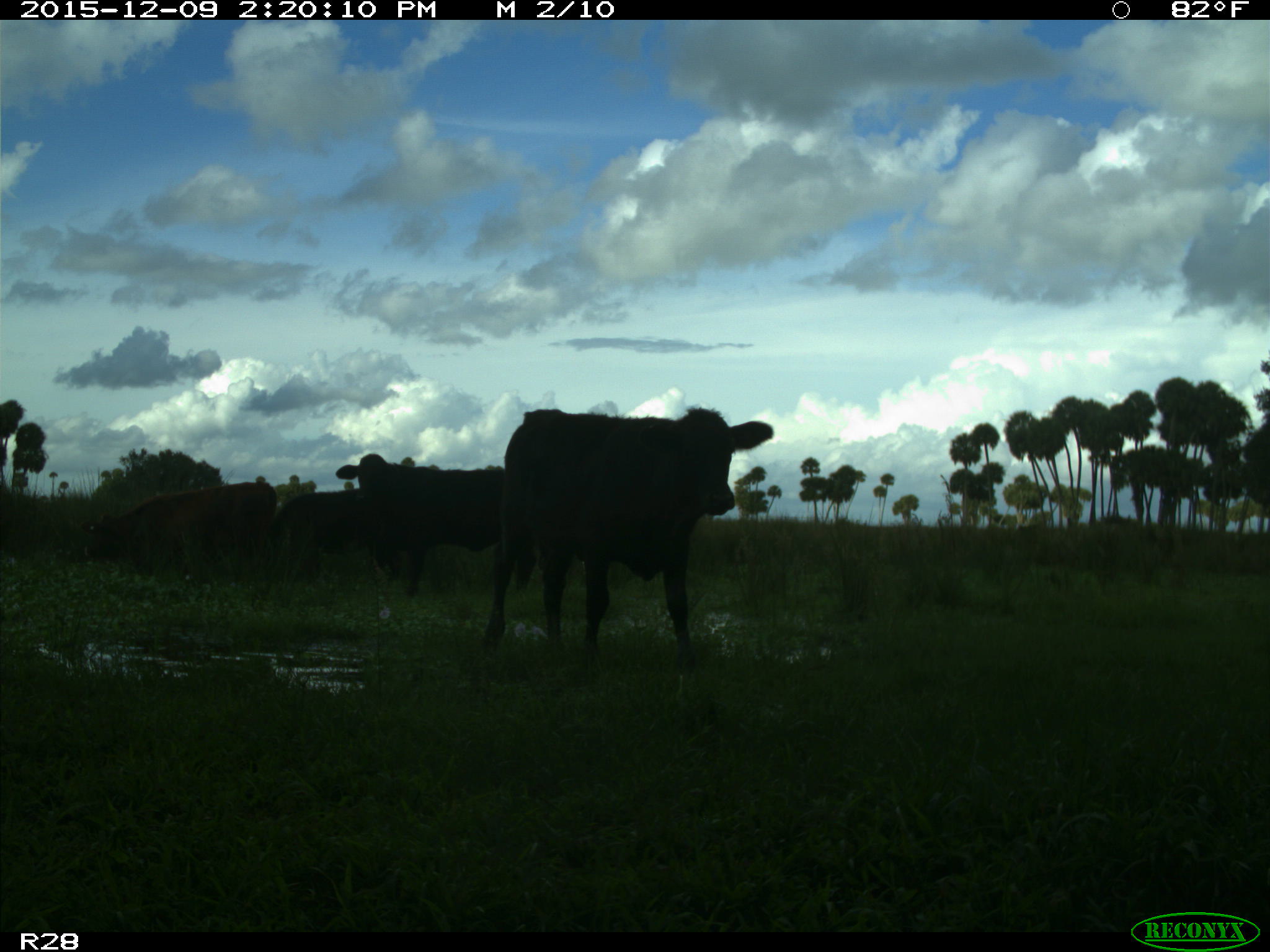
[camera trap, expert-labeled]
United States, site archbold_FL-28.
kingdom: Animalia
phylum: Chordata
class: Mammalia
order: Artiodactyla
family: Bovidae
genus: Bos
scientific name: Bos taurus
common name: domestic cow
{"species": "Bos taurus (domestic cow)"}